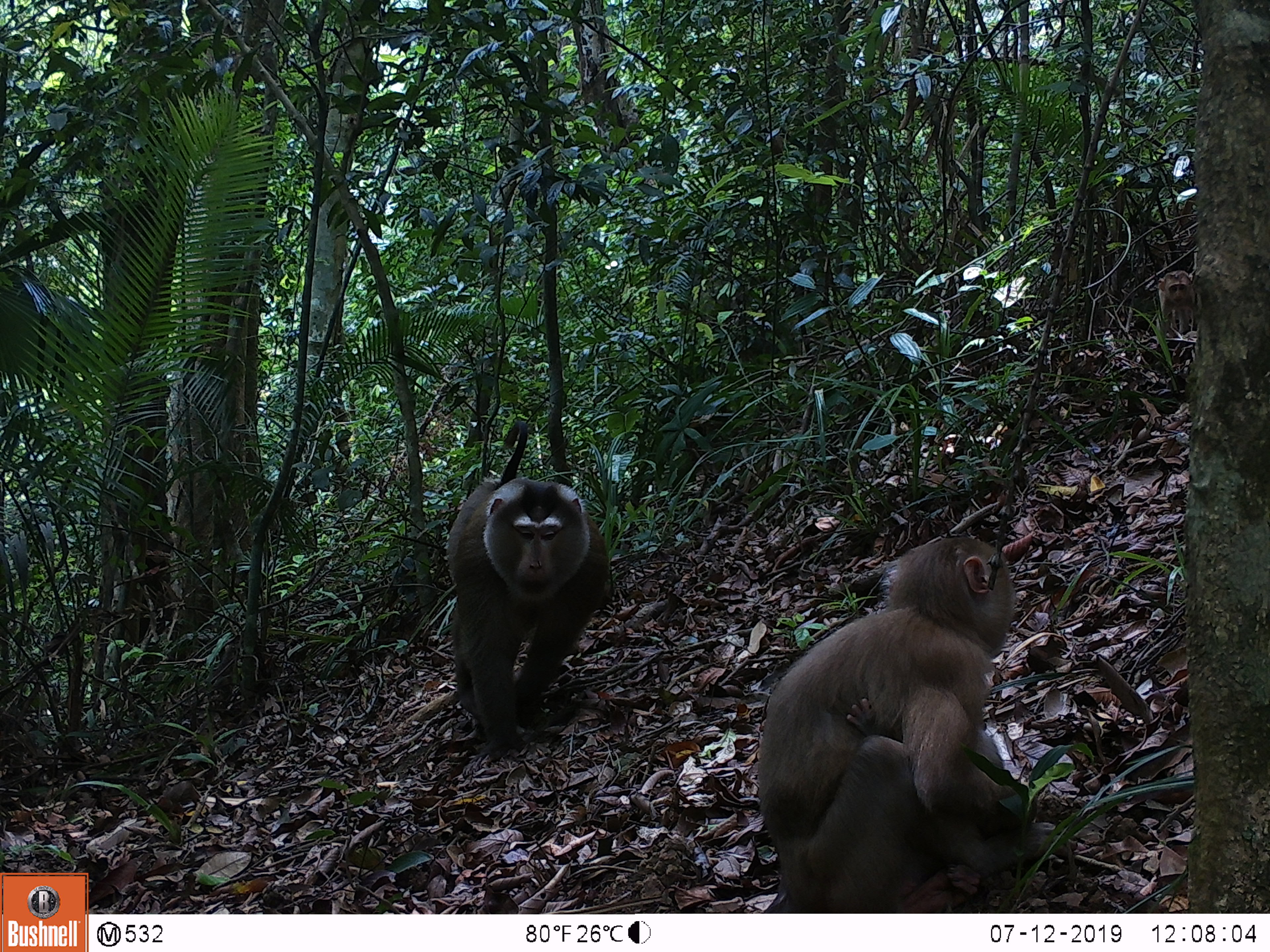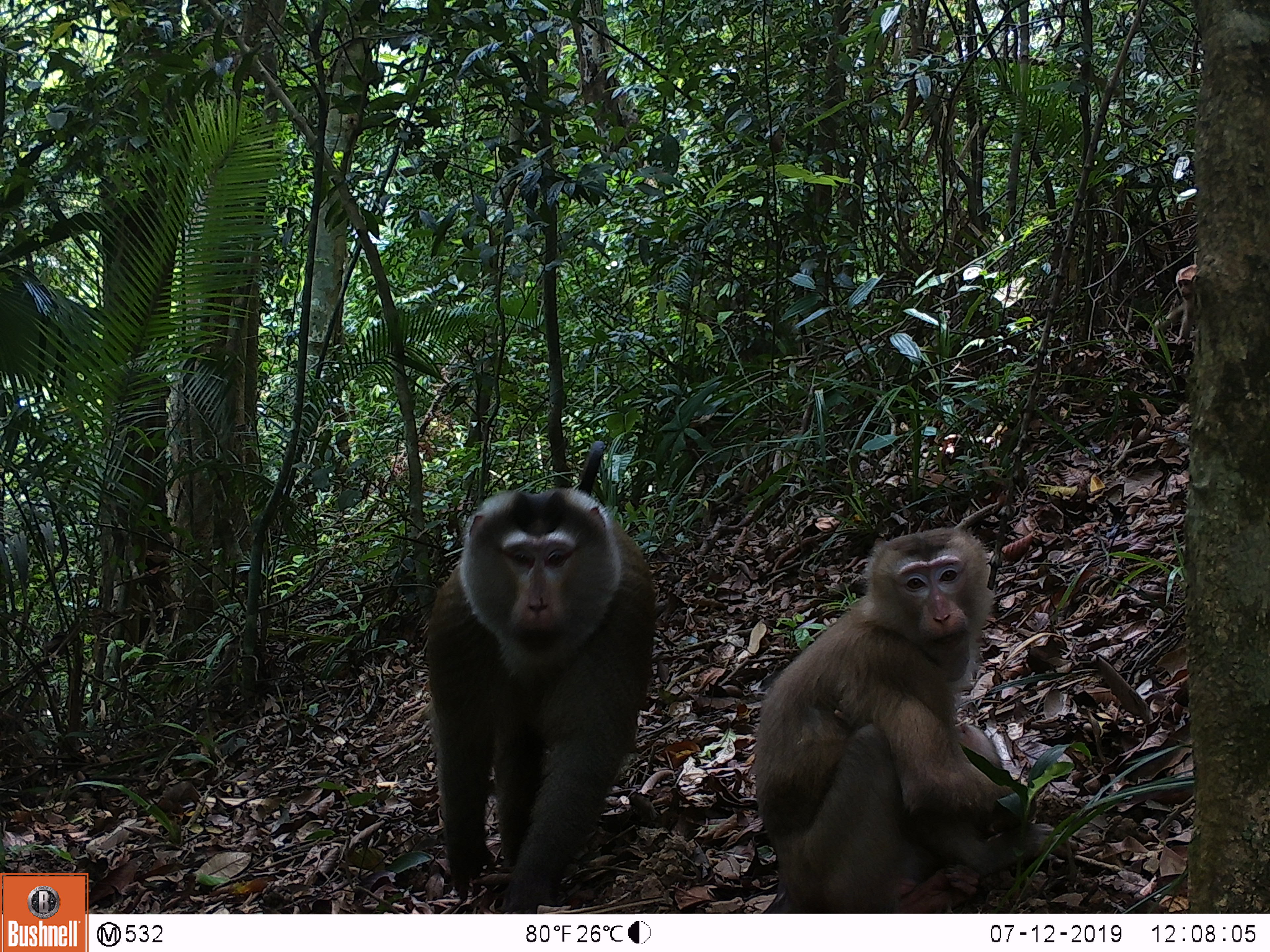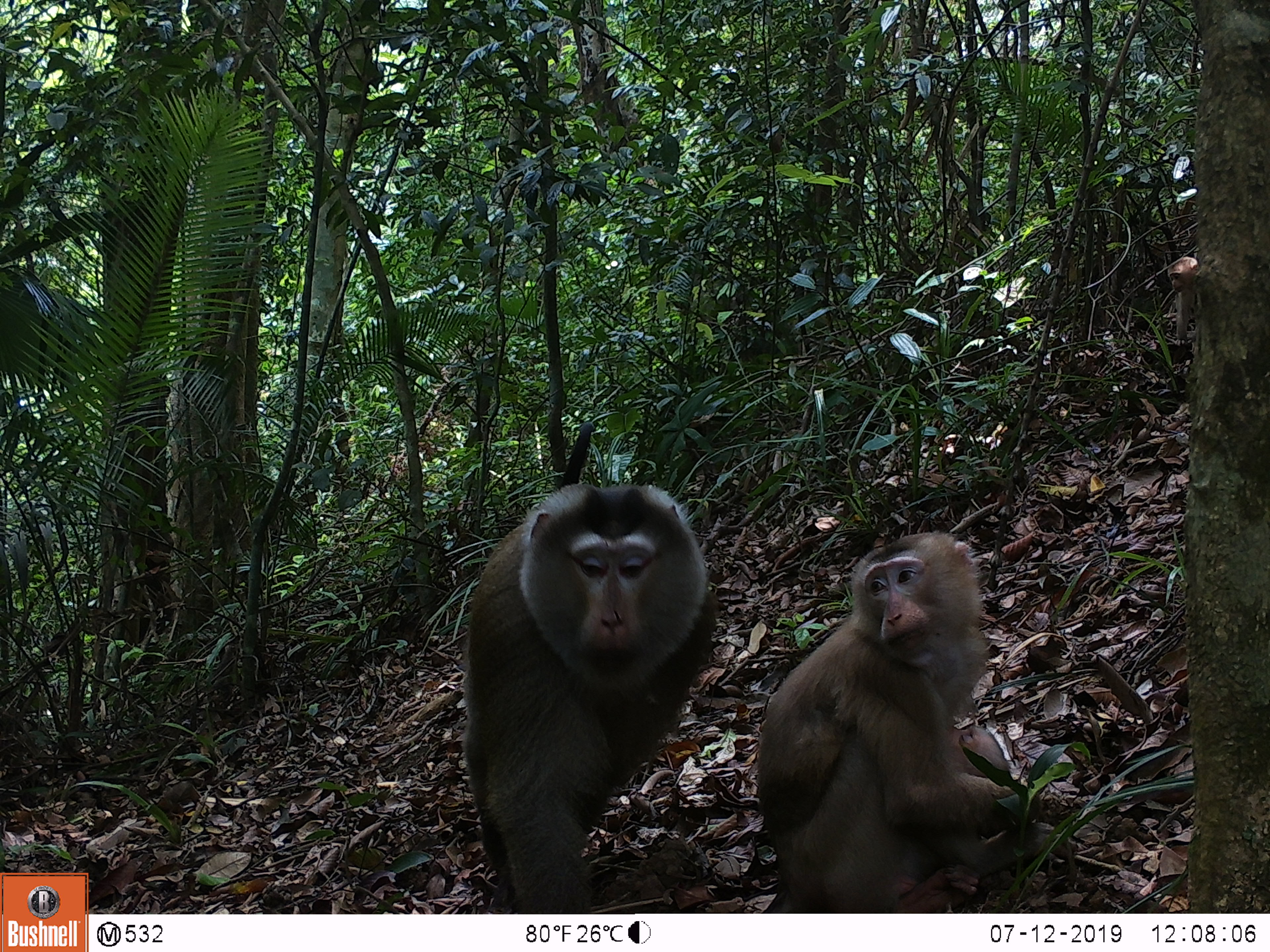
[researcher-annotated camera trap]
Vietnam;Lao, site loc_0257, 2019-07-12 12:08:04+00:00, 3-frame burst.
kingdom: Animalia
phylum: Chordata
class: Mammalia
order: Primates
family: Cercopithecidae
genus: Macaca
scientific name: Macaca nemestrina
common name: pig-tailed macaque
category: pig tailed macaque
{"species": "pig tailed macaque (pig-tailed macaque) (Macaca nemestrina)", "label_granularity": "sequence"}